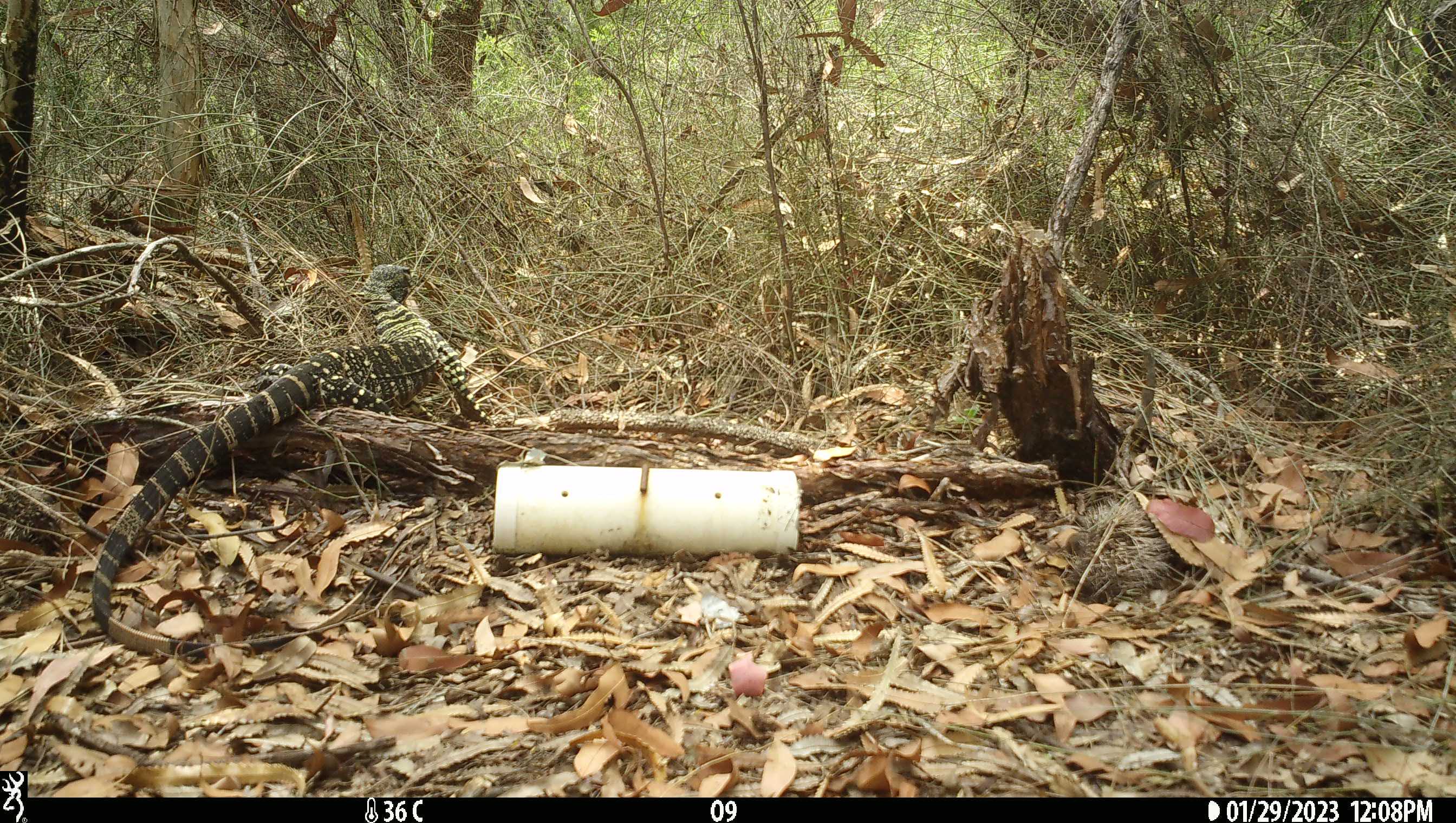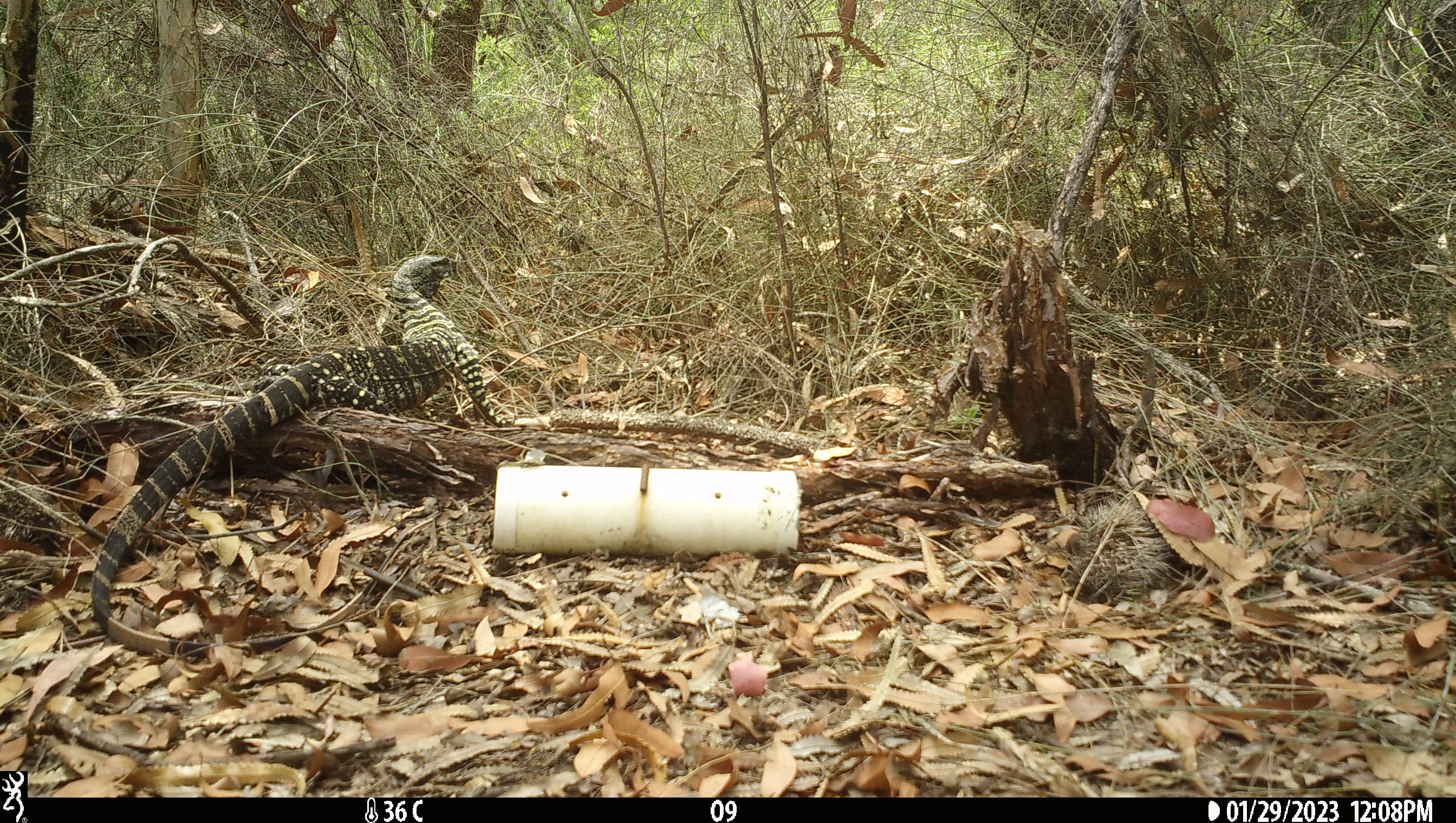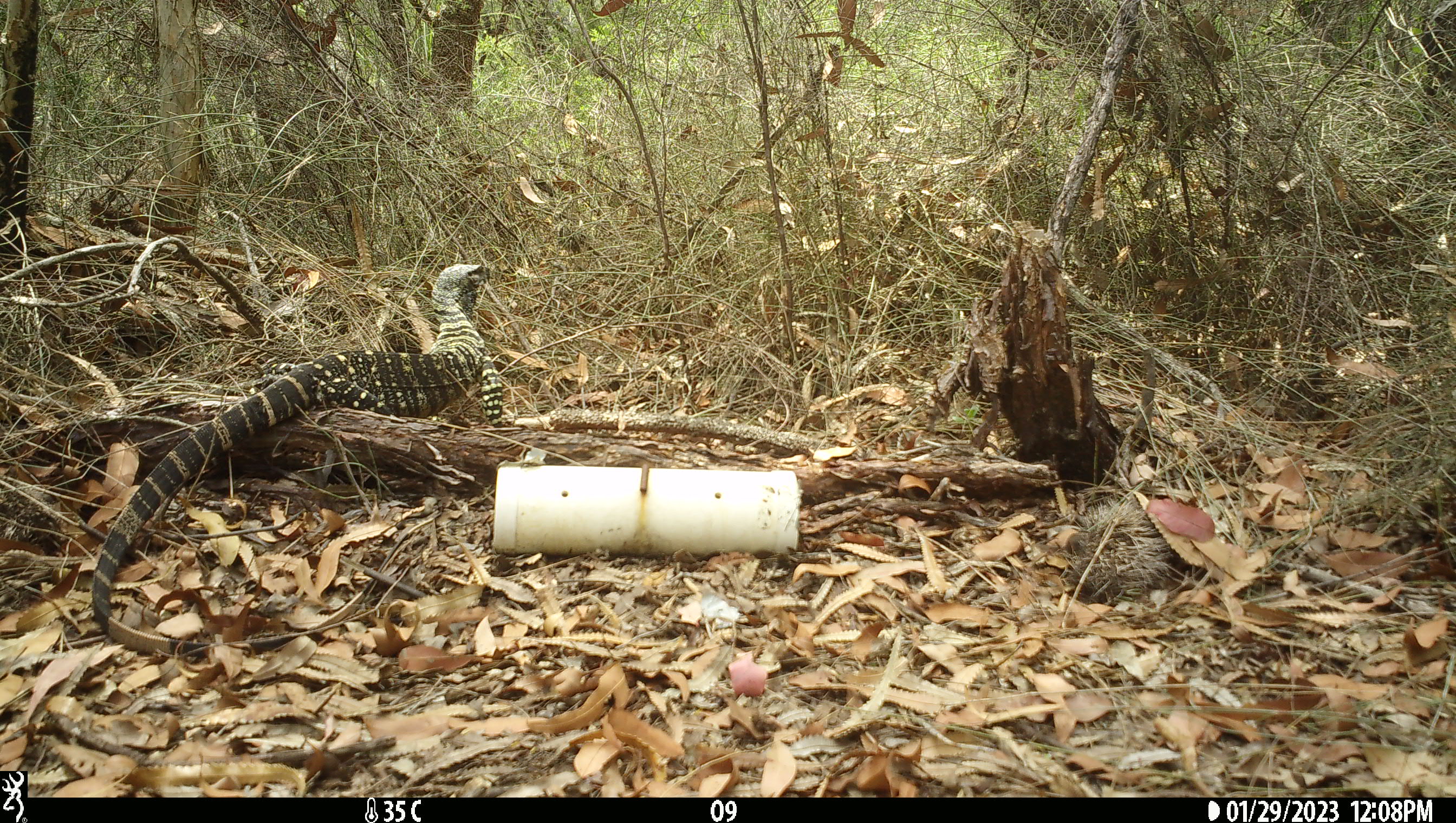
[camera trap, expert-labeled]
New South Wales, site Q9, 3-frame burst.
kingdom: Animalia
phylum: Chordata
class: Reptilia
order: Squamata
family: Varanidae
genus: Varanus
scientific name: Varanus varius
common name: lace monitor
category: goanna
Goanna (lace monitor) (Varanus varius).